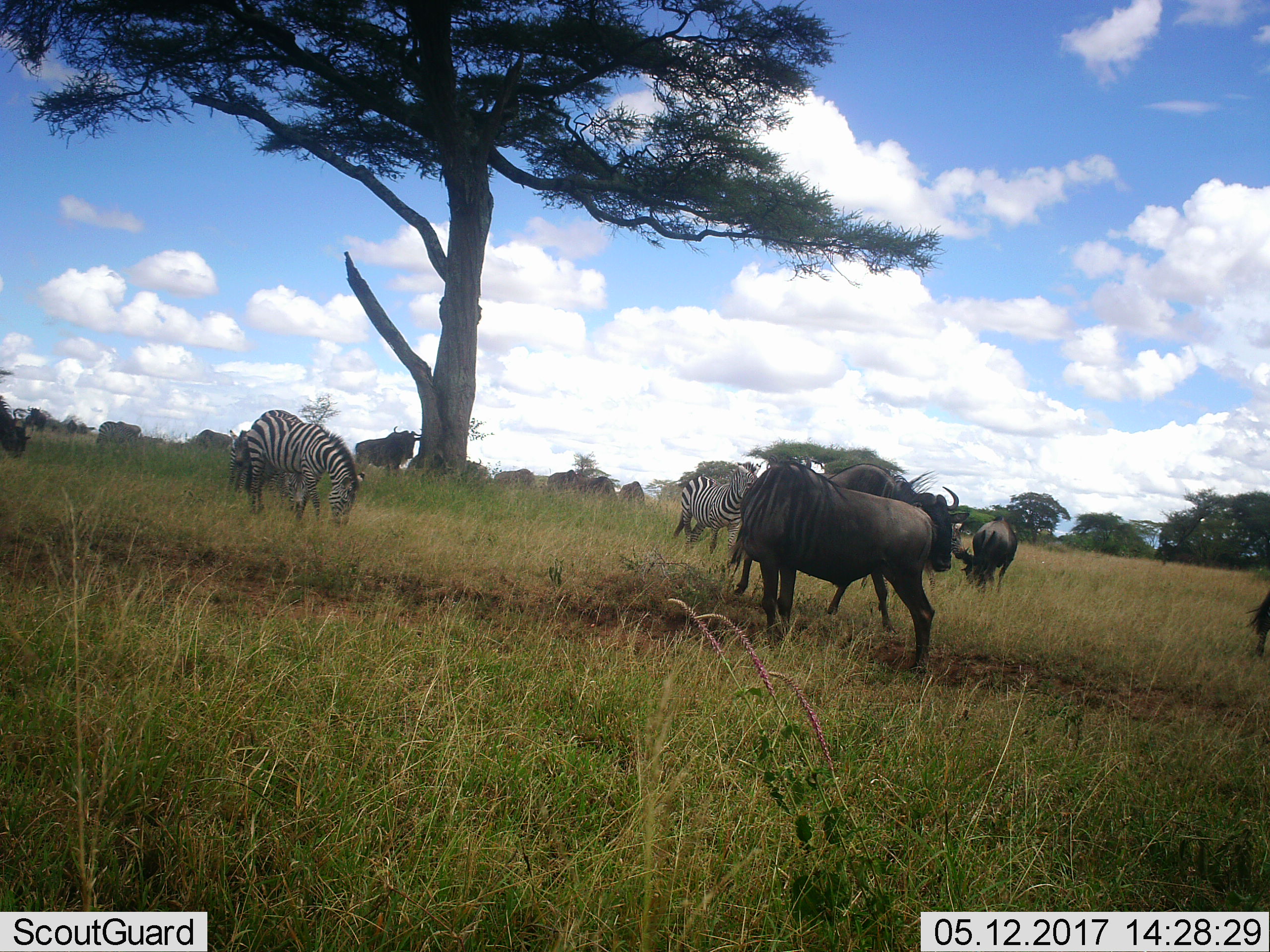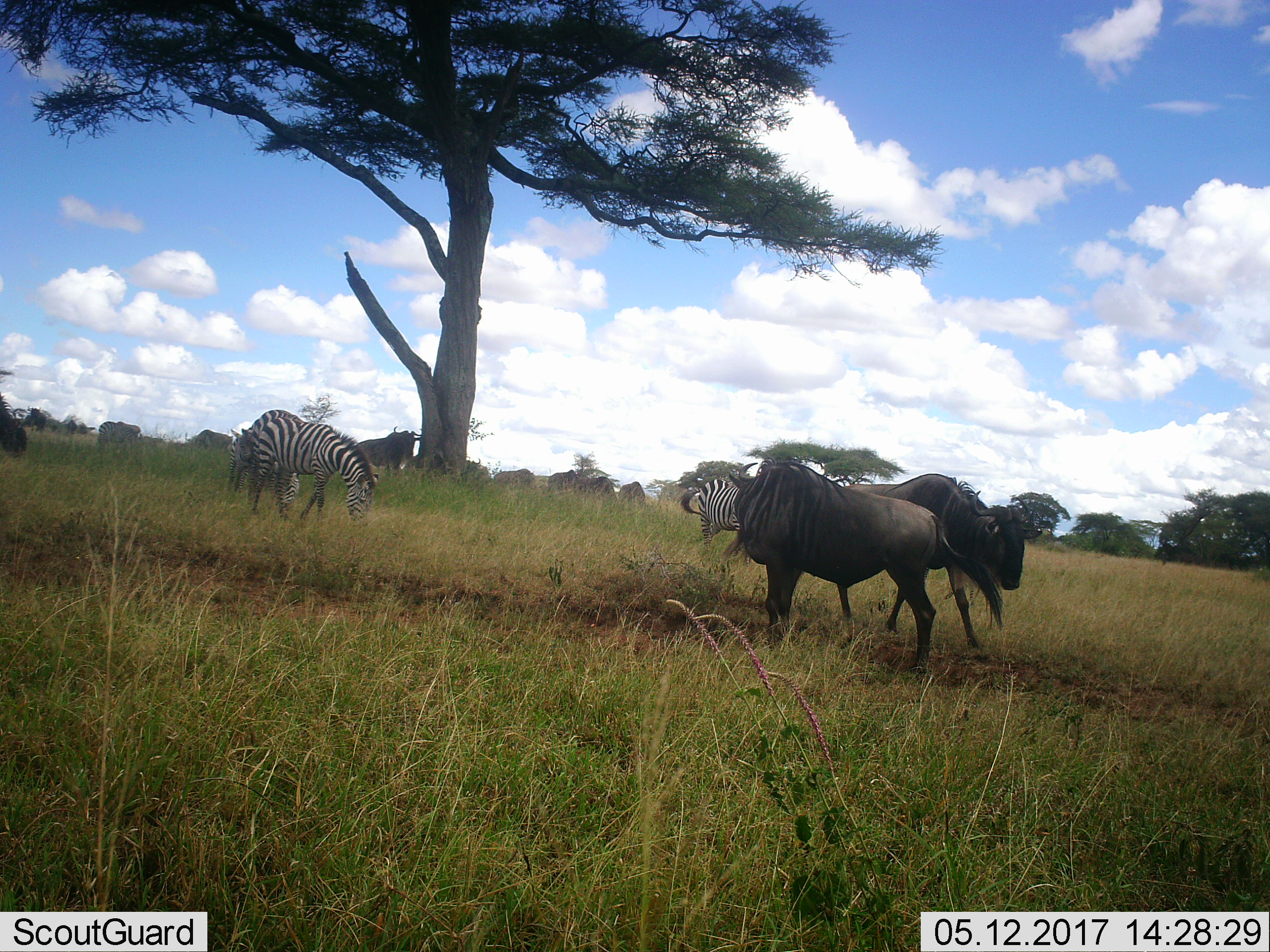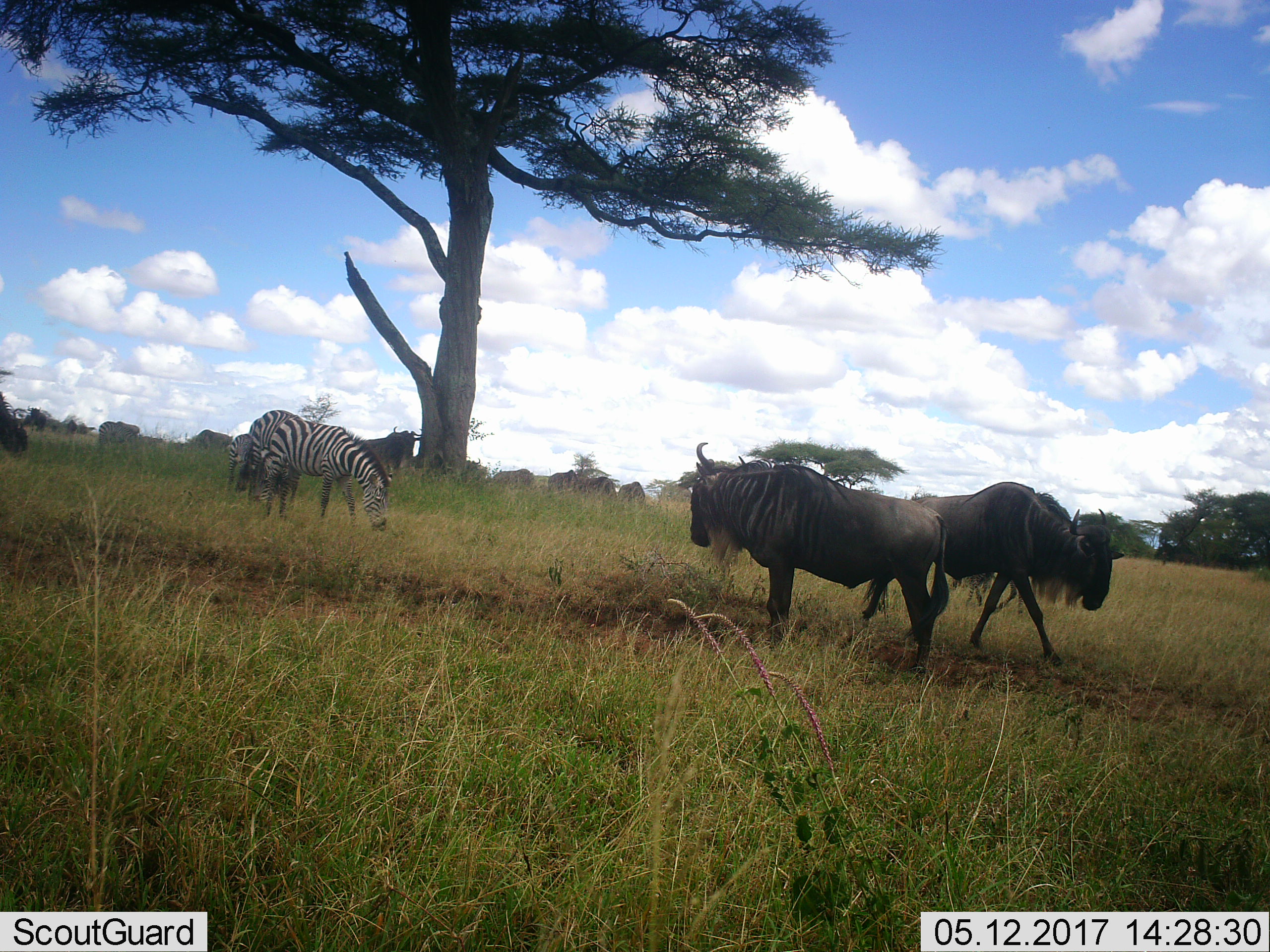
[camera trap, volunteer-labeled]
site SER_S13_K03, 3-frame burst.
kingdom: Animalia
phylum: Chordata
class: Mammalia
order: Artiodactyla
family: Bovidae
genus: Connochaetes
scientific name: Connochaetes taurinus taurinus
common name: blue wildebeest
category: wildebeestblue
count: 11-50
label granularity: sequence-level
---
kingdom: Animalia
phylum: Chordata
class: Mammalia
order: Perissodactyla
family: Equidae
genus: Equus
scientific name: Equus quagga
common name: plains zebra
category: zebraplains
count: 2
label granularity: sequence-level